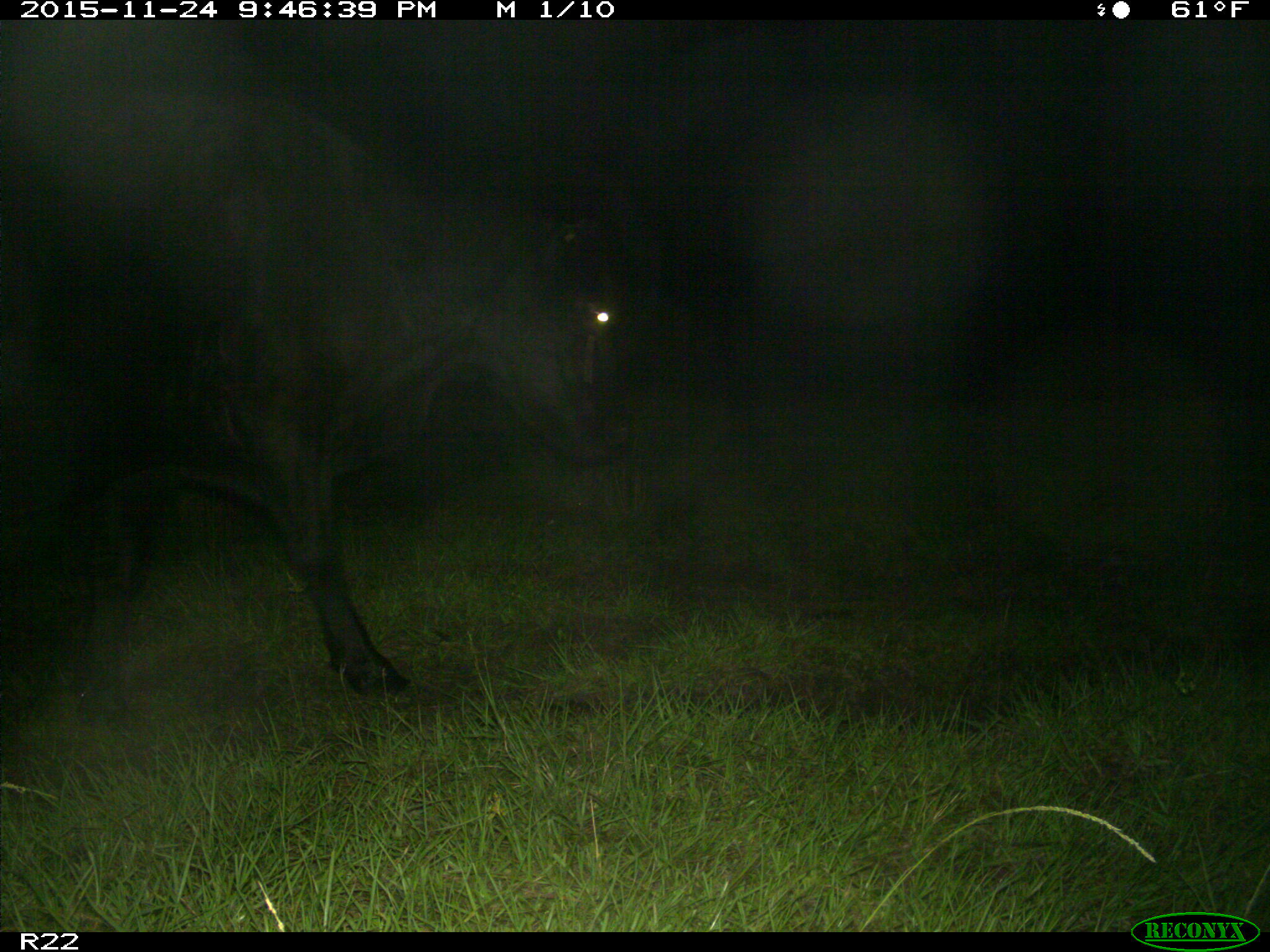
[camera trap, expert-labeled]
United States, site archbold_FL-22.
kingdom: Animalia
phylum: Chordata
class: Mammalia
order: Artiodactyla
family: Bovidae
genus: Bos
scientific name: Bos taurus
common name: domestic cow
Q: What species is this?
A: Bos taurus (domestic cow).